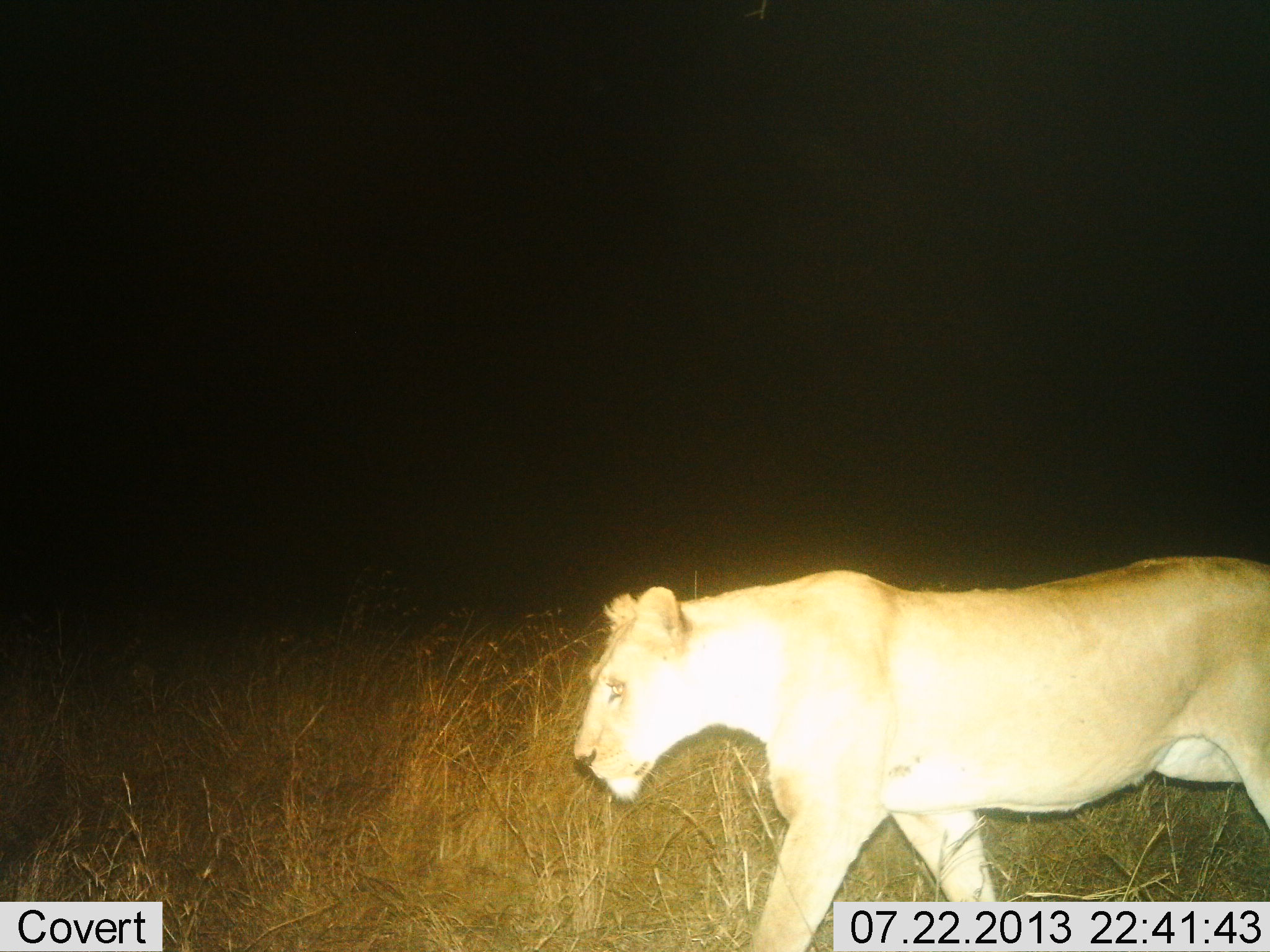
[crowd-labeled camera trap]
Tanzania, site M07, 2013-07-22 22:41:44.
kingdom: Animalia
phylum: Chordata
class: Mammalia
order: Carnivora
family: Felidae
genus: Panthera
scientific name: Panthera leo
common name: lion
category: lionfemale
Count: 1.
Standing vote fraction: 18%.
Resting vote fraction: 0%.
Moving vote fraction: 82%.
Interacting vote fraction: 0%.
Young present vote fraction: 0%.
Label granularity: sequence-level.